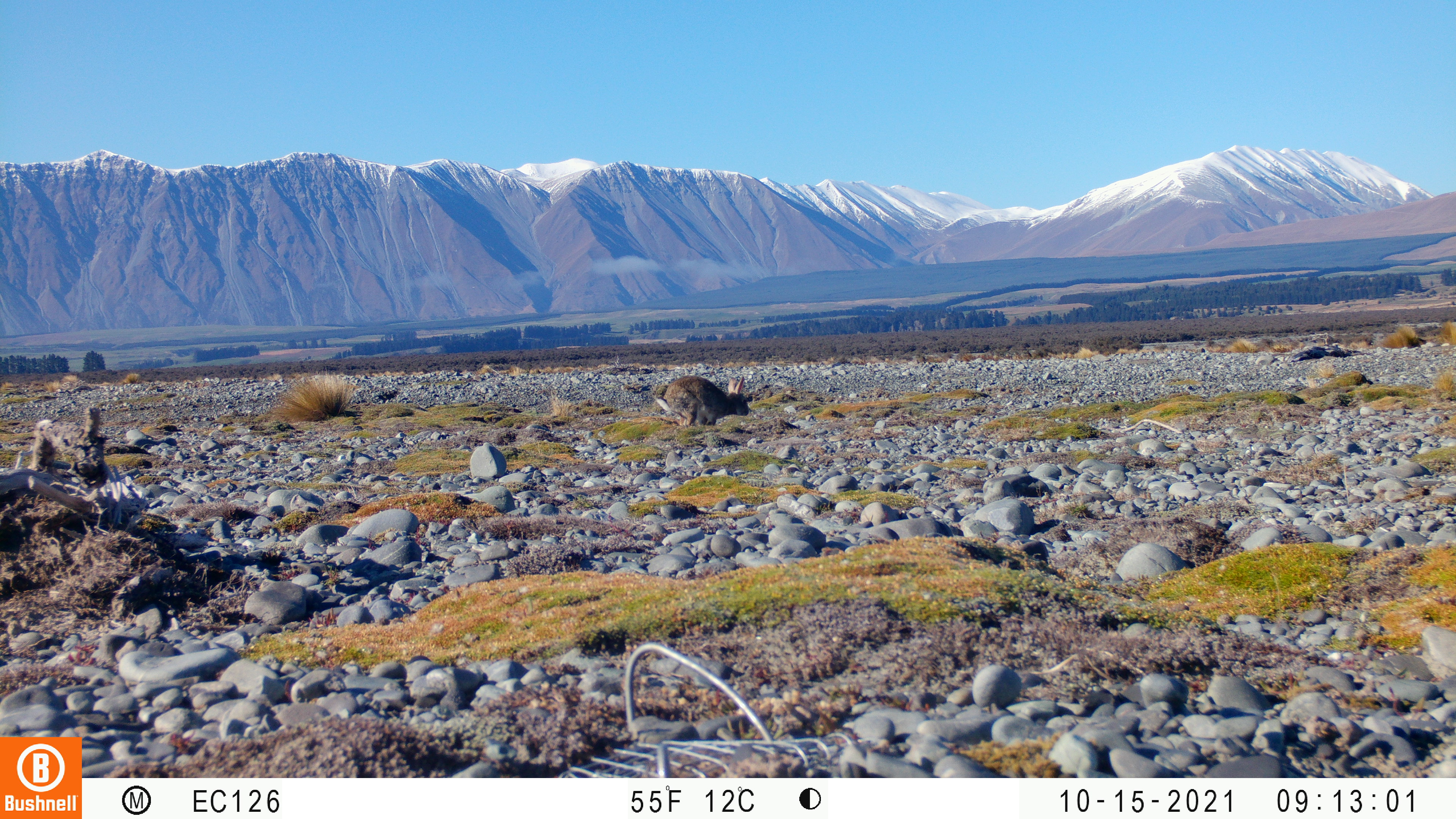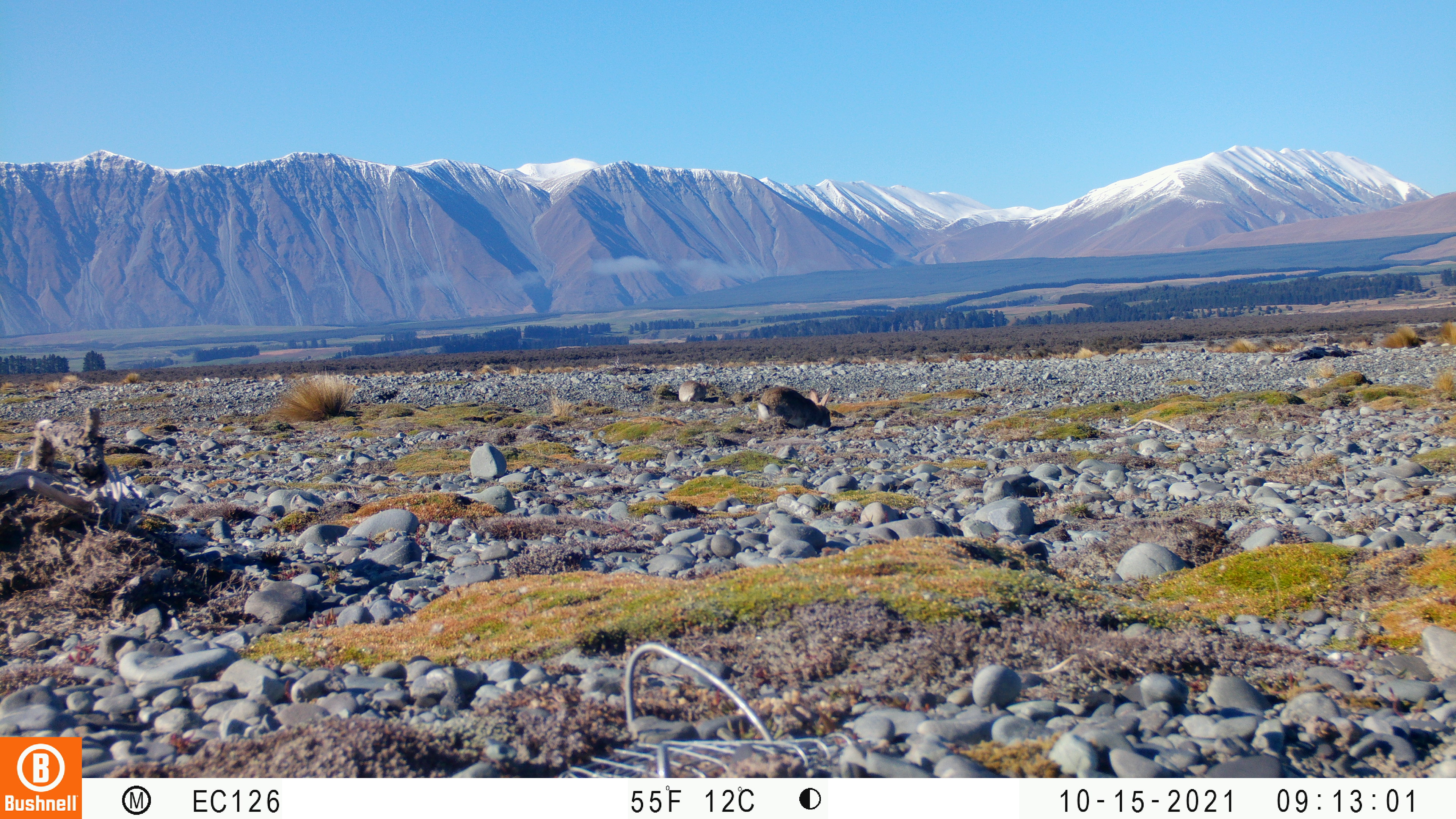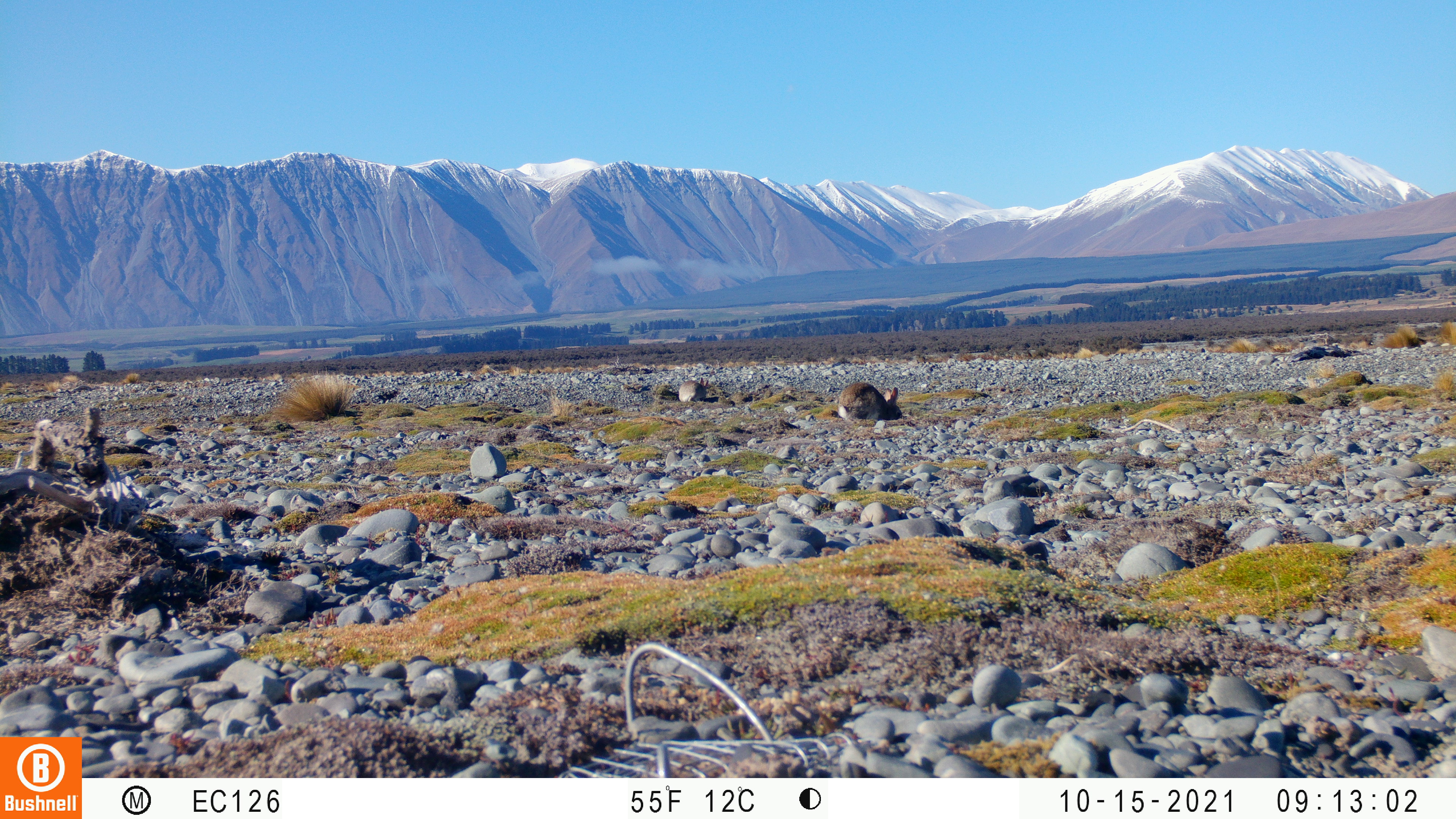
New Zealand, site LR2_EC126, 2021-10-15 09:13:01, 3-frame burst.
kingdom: Animalia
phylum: Chordata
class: Mammalia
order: Lagomorpha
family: Leporidae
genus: Oryctolagus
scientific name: Oryctolagus cuniculus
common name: european rabbit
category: rabbit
Rabbit (european rabbit) (Oryctolagus cuniculus).